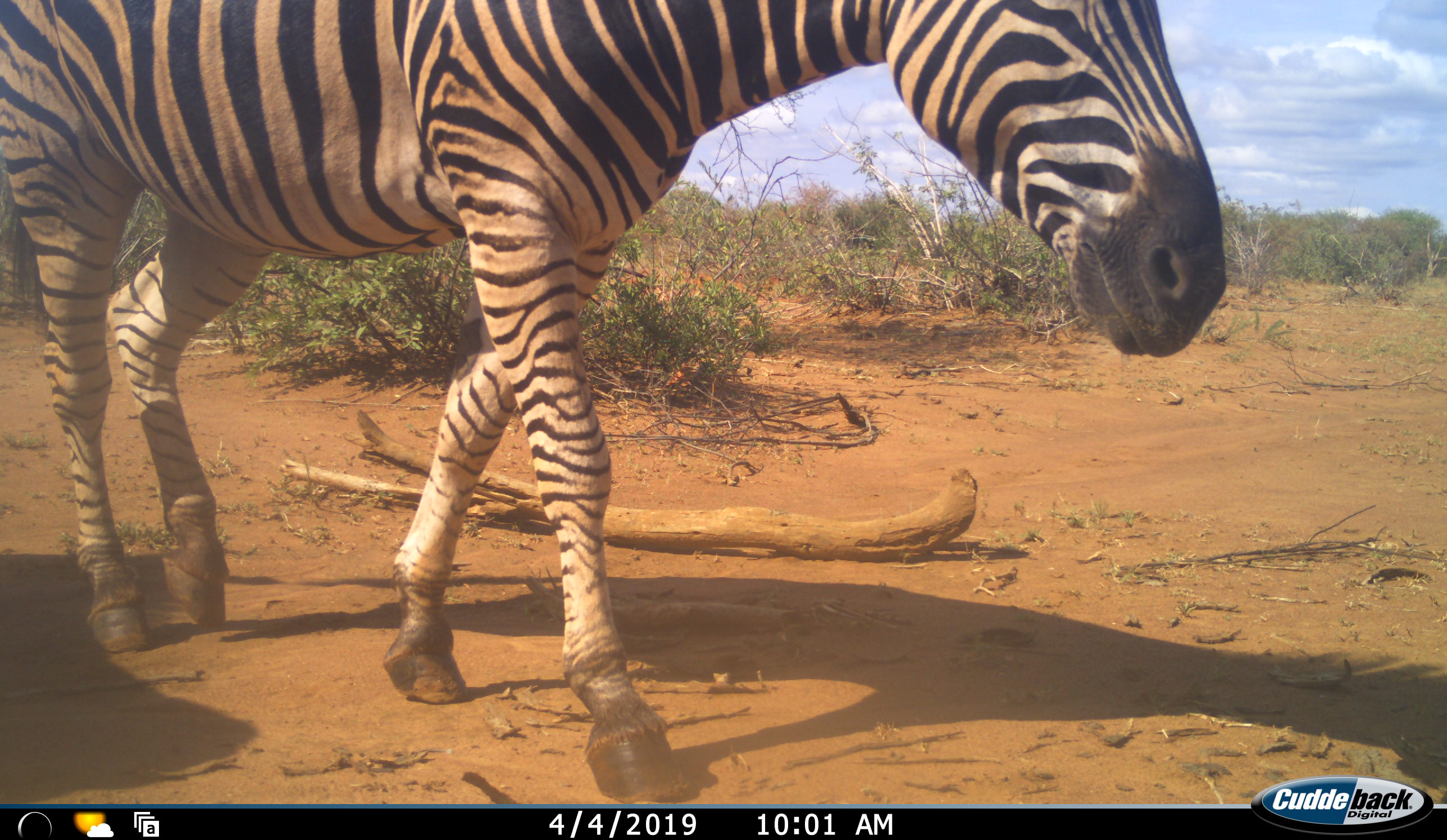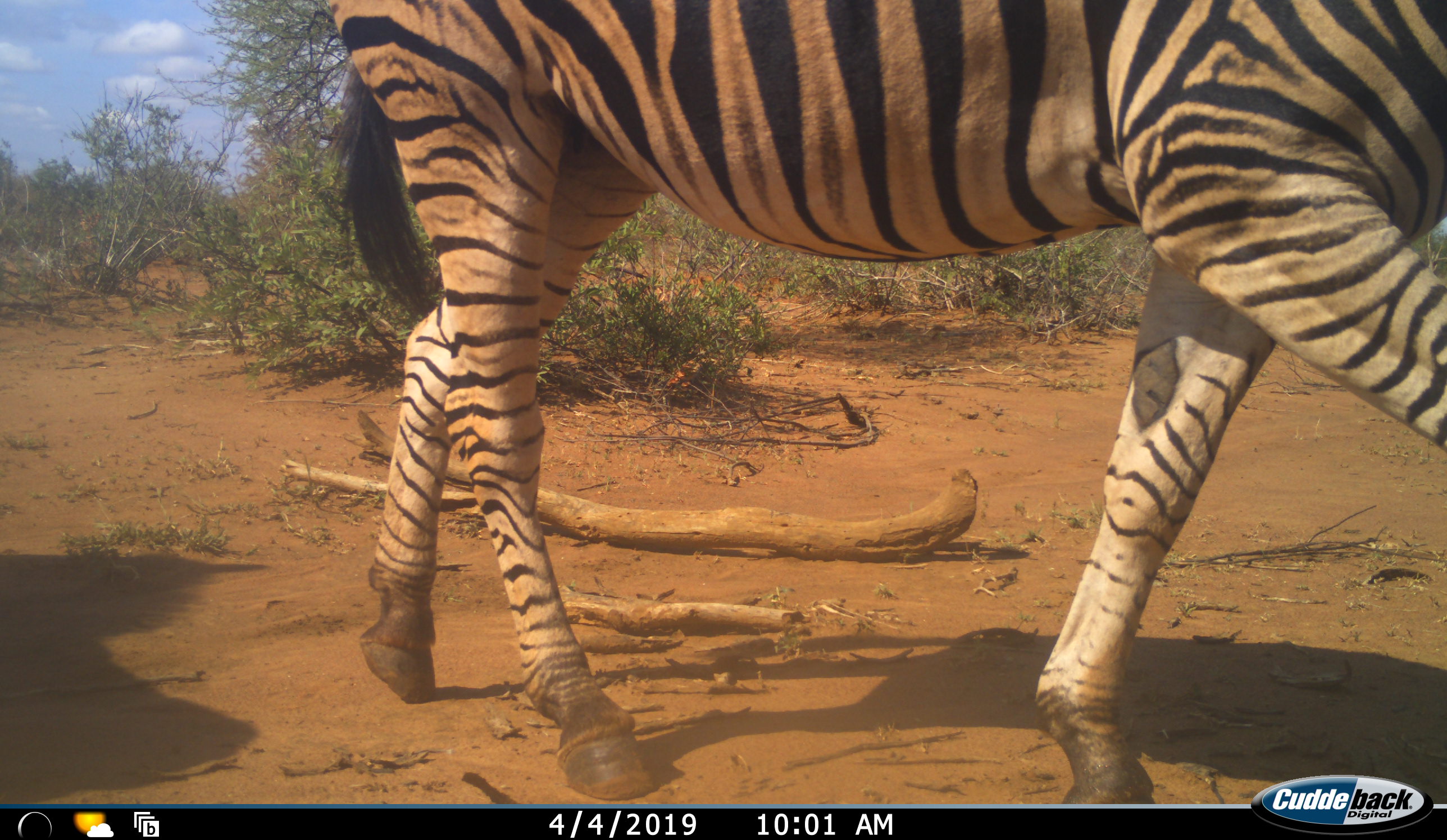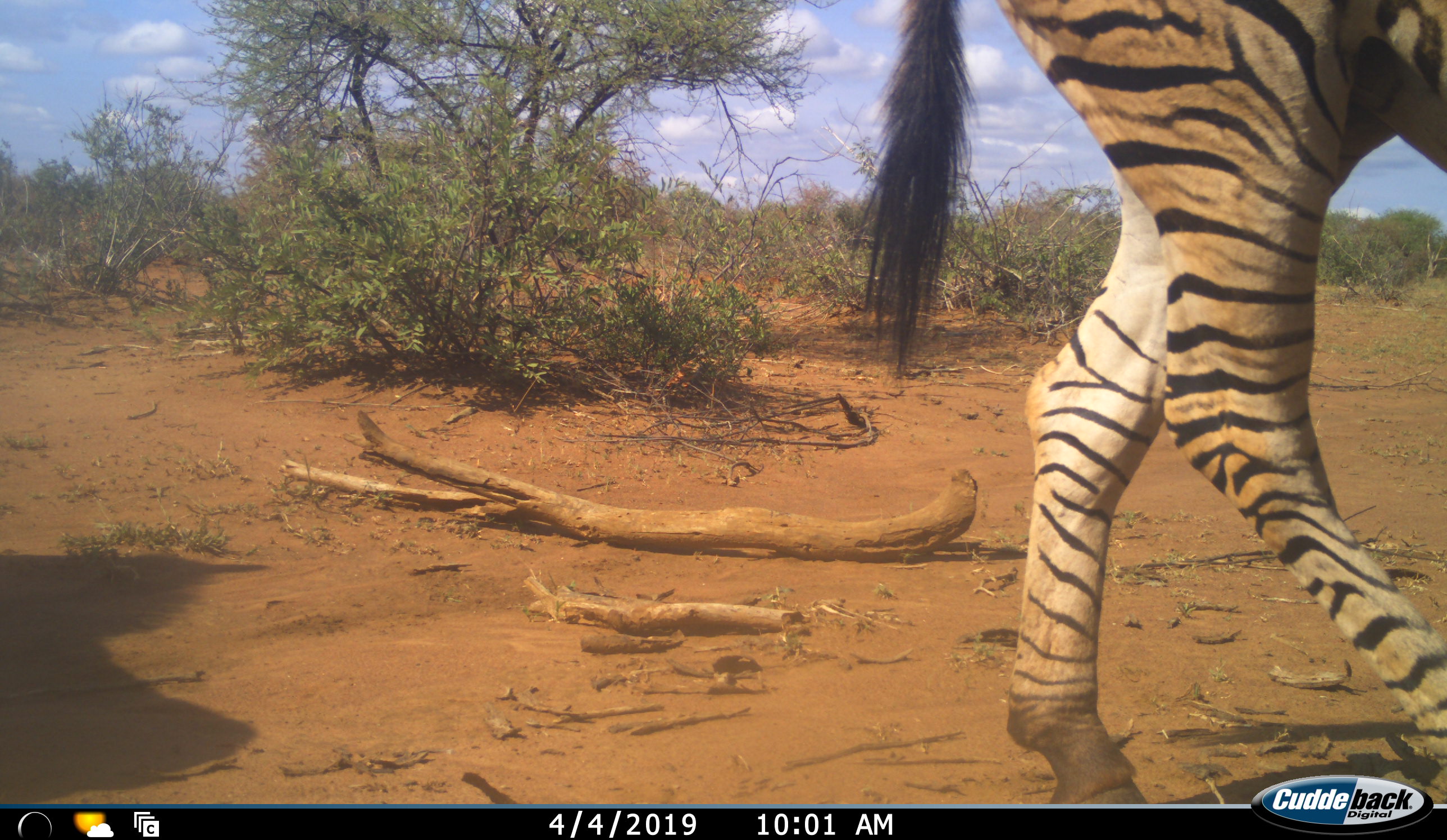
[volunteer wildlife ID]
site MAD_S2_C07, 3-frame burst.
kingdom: Animalia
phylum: Chordata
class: Mammalia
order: Perissodactyla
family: Equidae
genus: Equus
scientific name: Equus quagga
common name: plains zebra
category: zebraplains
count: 1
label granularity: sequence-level